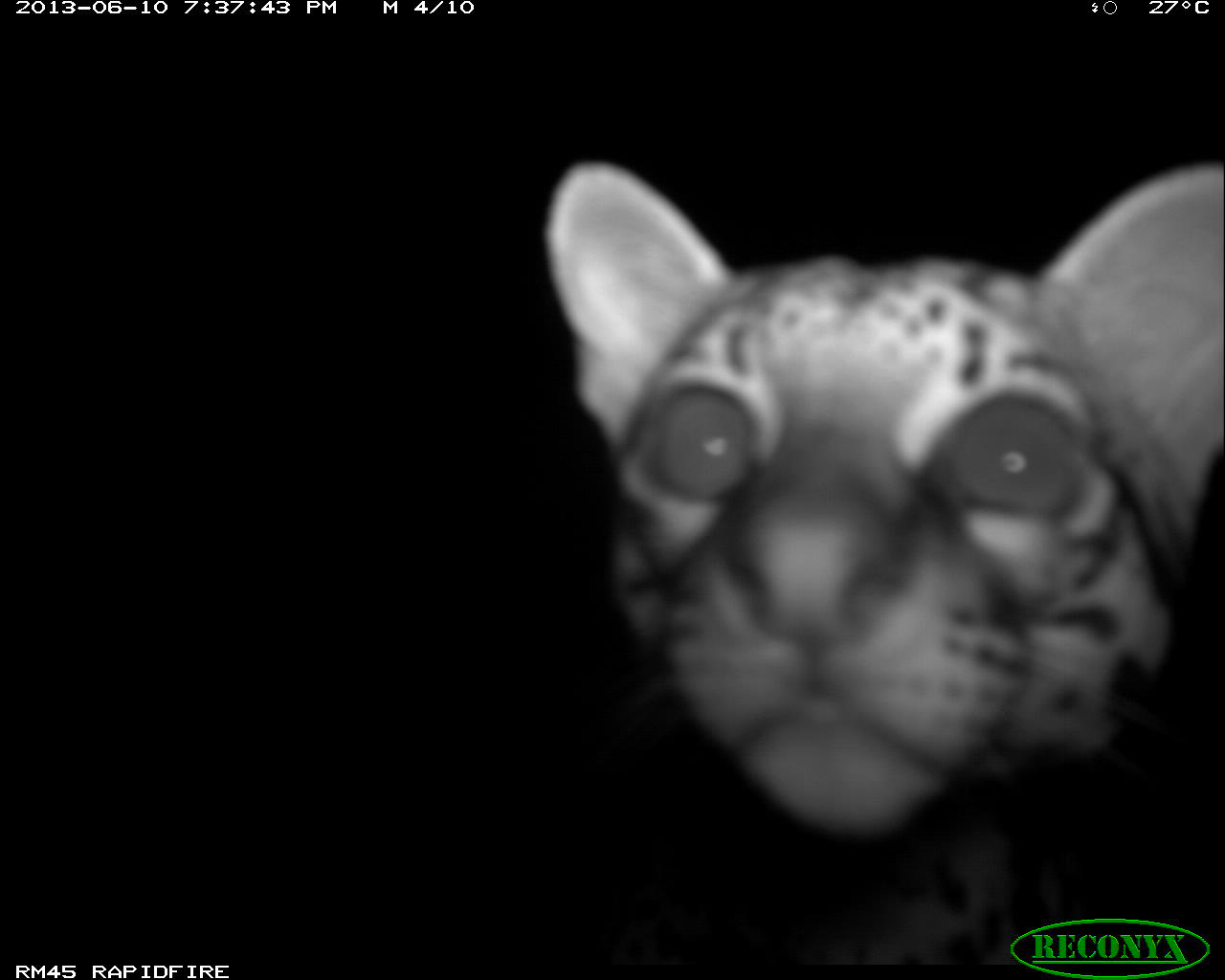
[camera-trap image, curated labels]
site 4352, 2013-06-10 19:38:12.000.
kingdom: Animalia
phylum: Chordata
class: Mammalia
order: Carnivora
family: Felidae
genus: Leopardus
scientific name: Leopardus pardalis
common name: ocelot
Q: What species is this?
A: Leopardus pardalis (ocelot).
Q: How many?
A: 1.